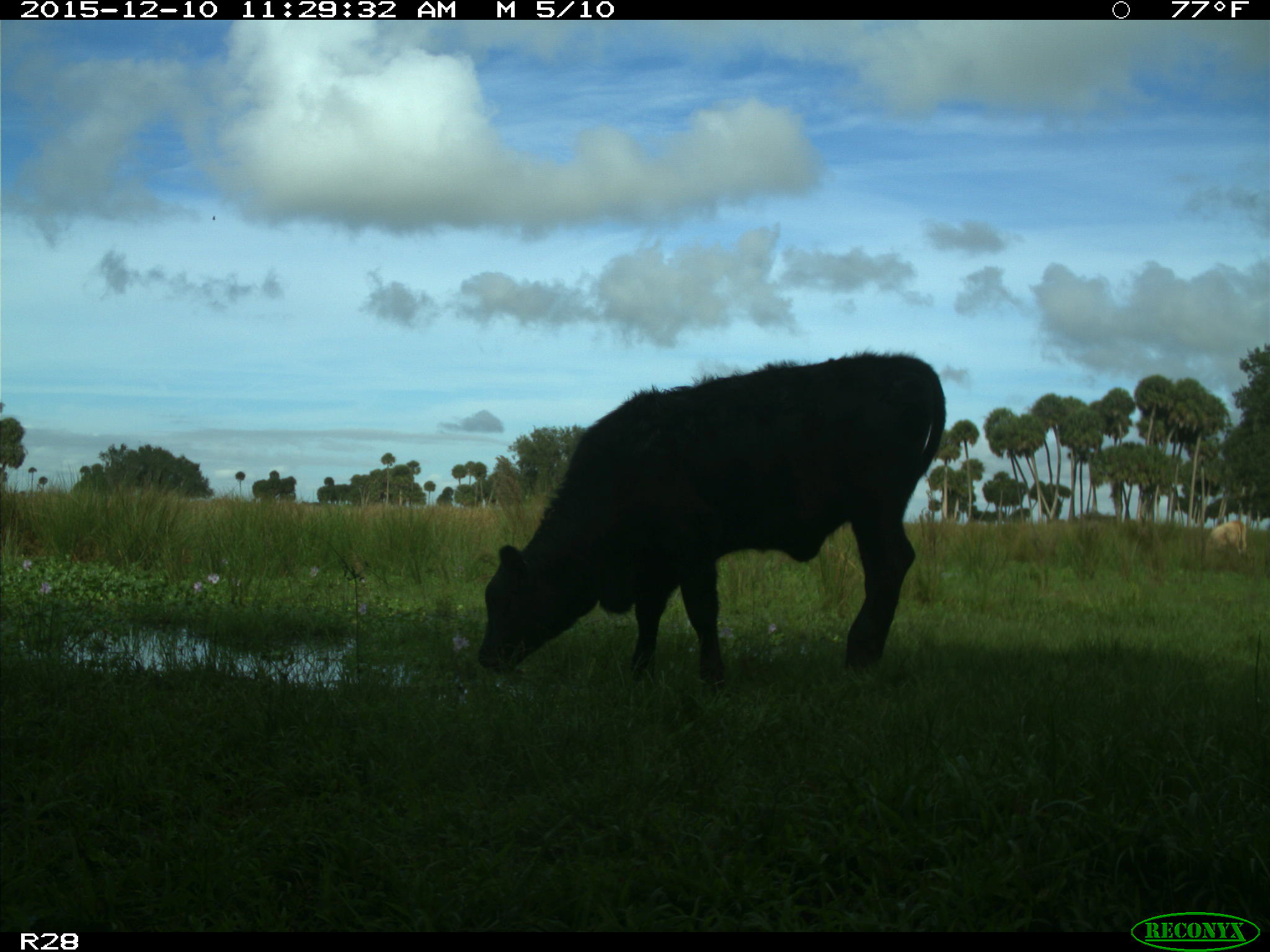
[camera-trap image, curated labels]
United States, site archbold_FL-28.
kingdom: Animalia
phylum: Chordata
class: Mammalia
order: Artiodactyla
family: Bovidae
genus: Bos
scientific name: Bos taurus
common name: domestic cow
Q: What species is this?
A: Bos taurus (domestic cow).